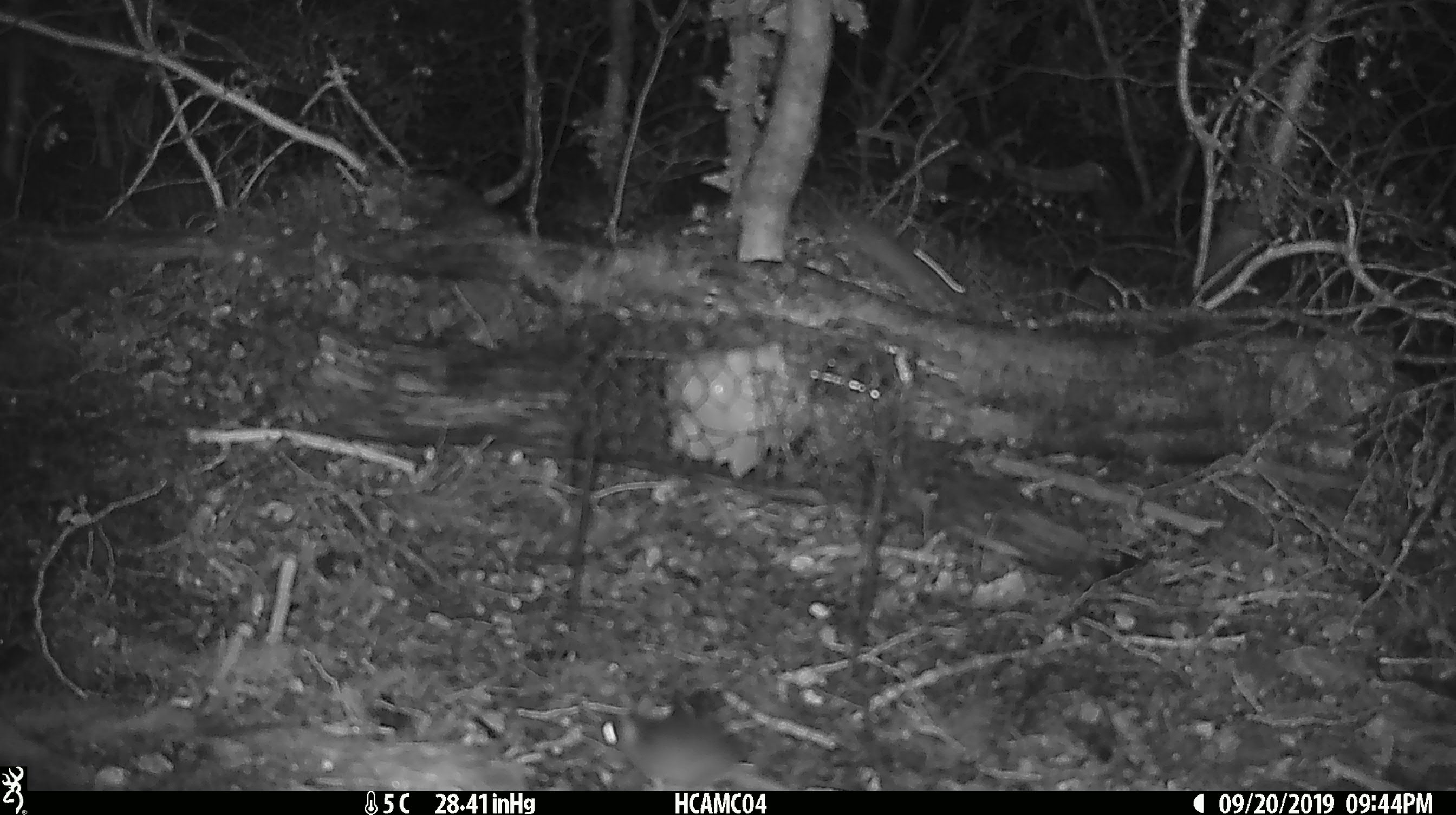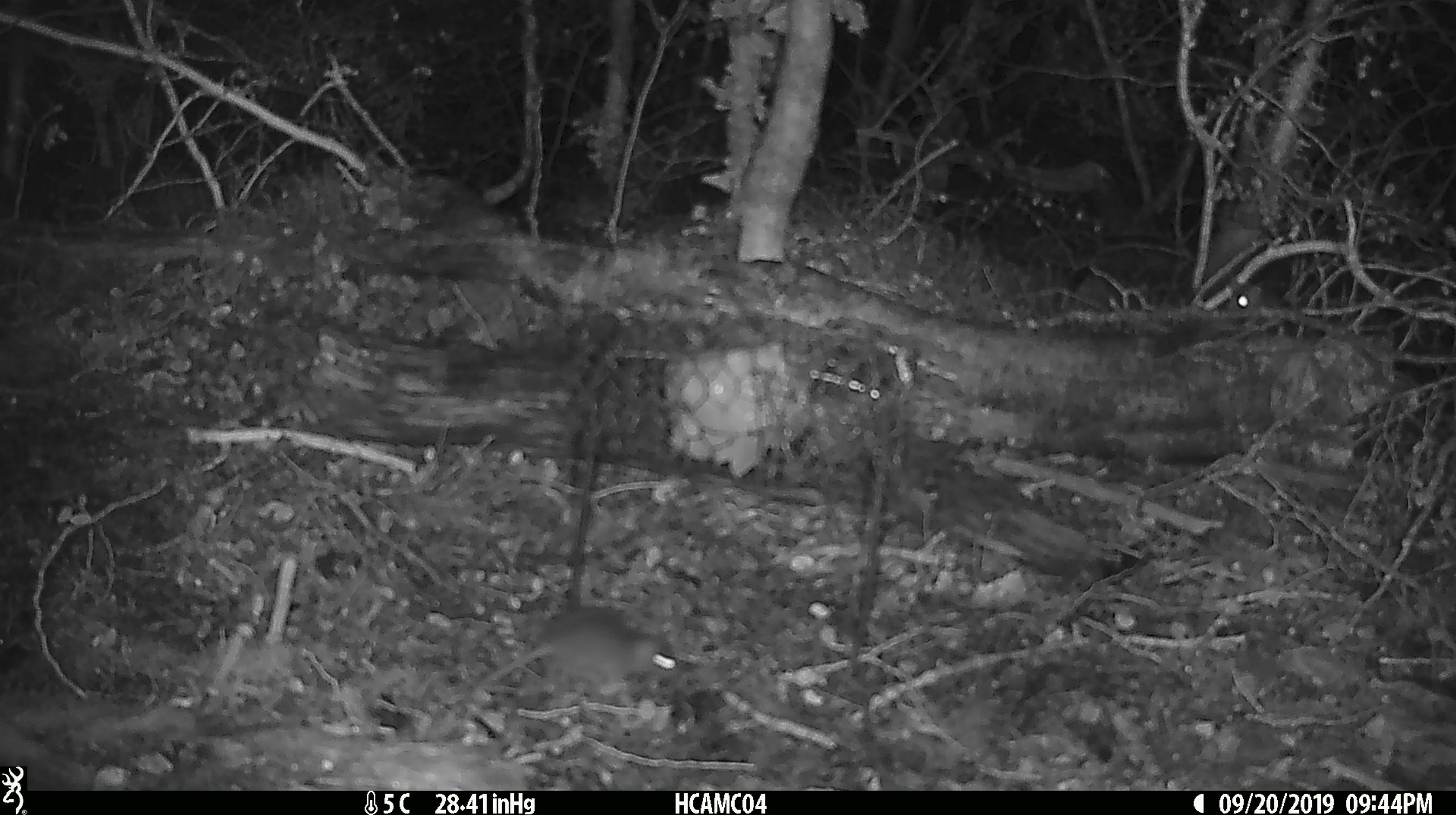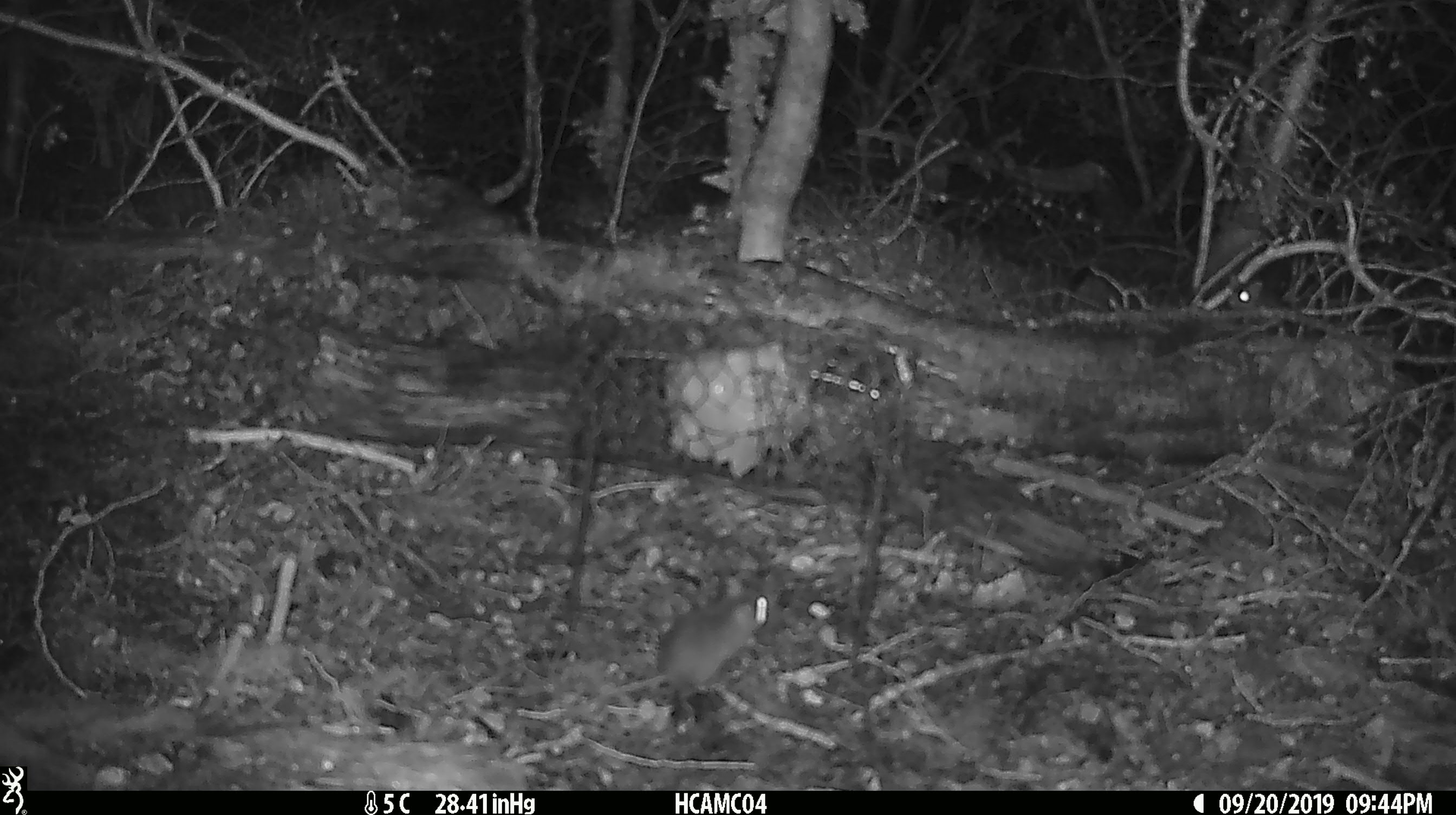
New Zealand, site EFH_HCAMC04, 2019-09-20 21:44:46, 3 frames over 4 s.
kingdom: Animalia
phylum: Chordata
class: Mammalia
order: Rodentia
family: Muridae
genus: Mus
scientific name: Mus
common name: mouse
Mouse (Mus).